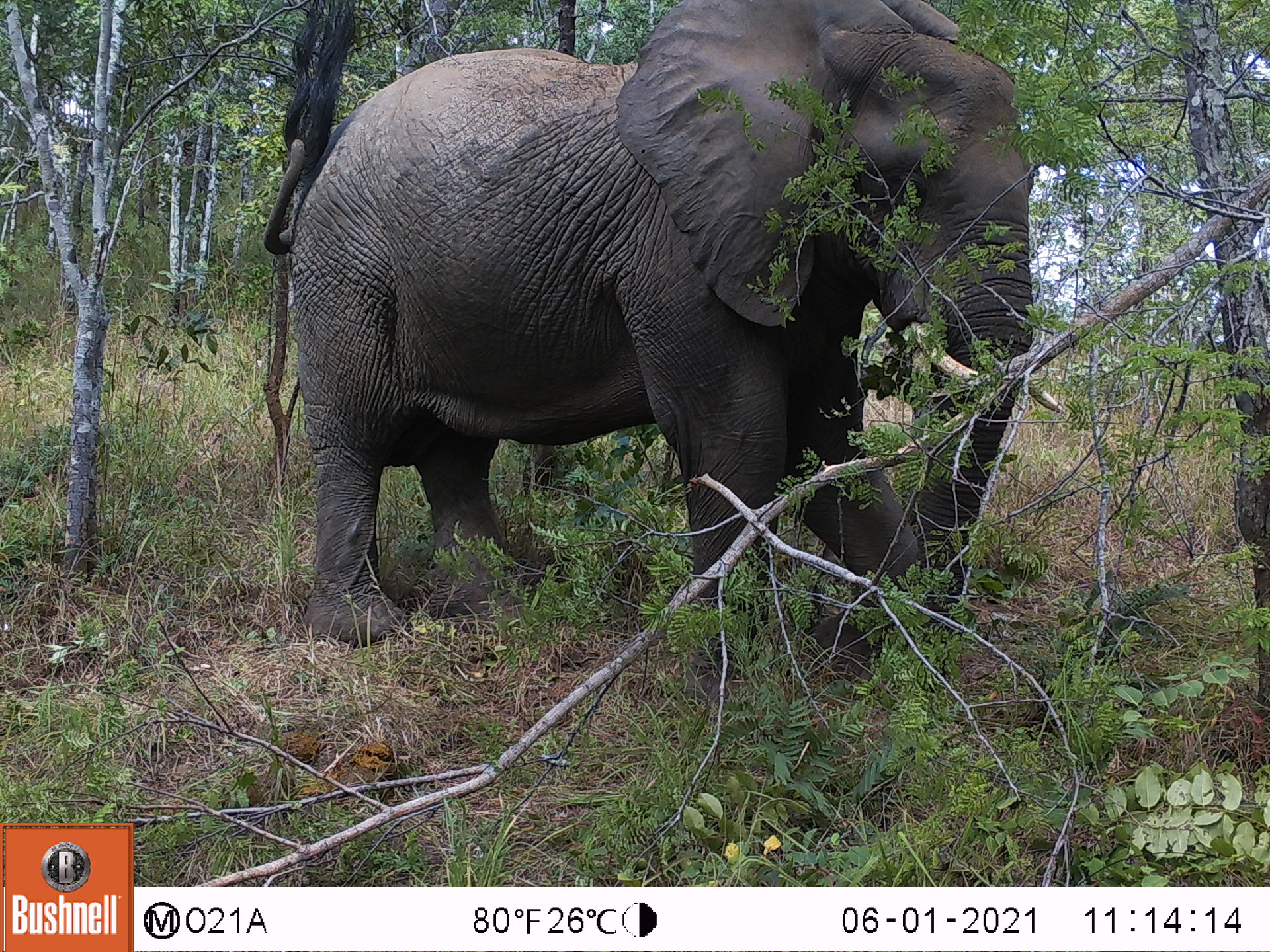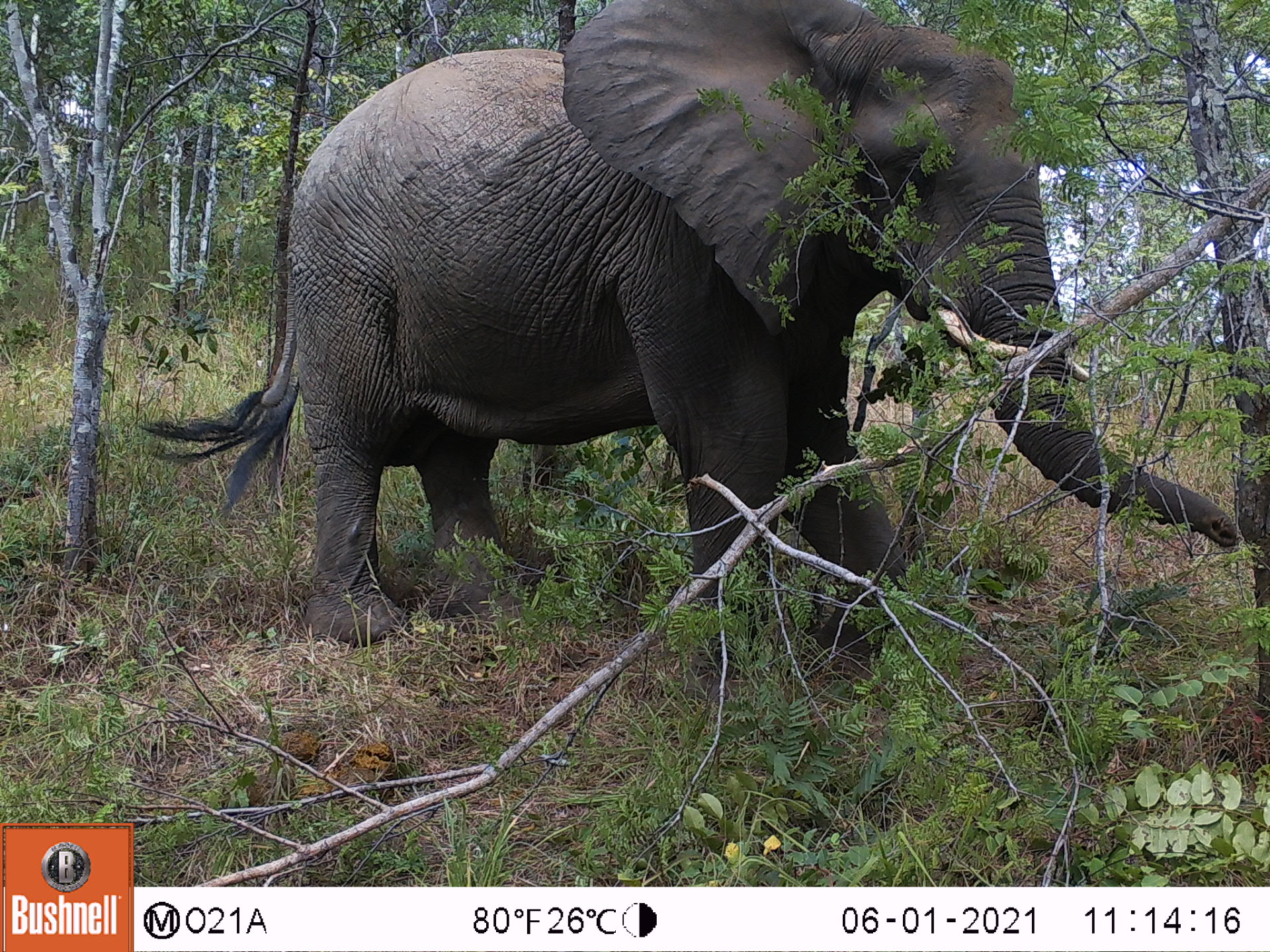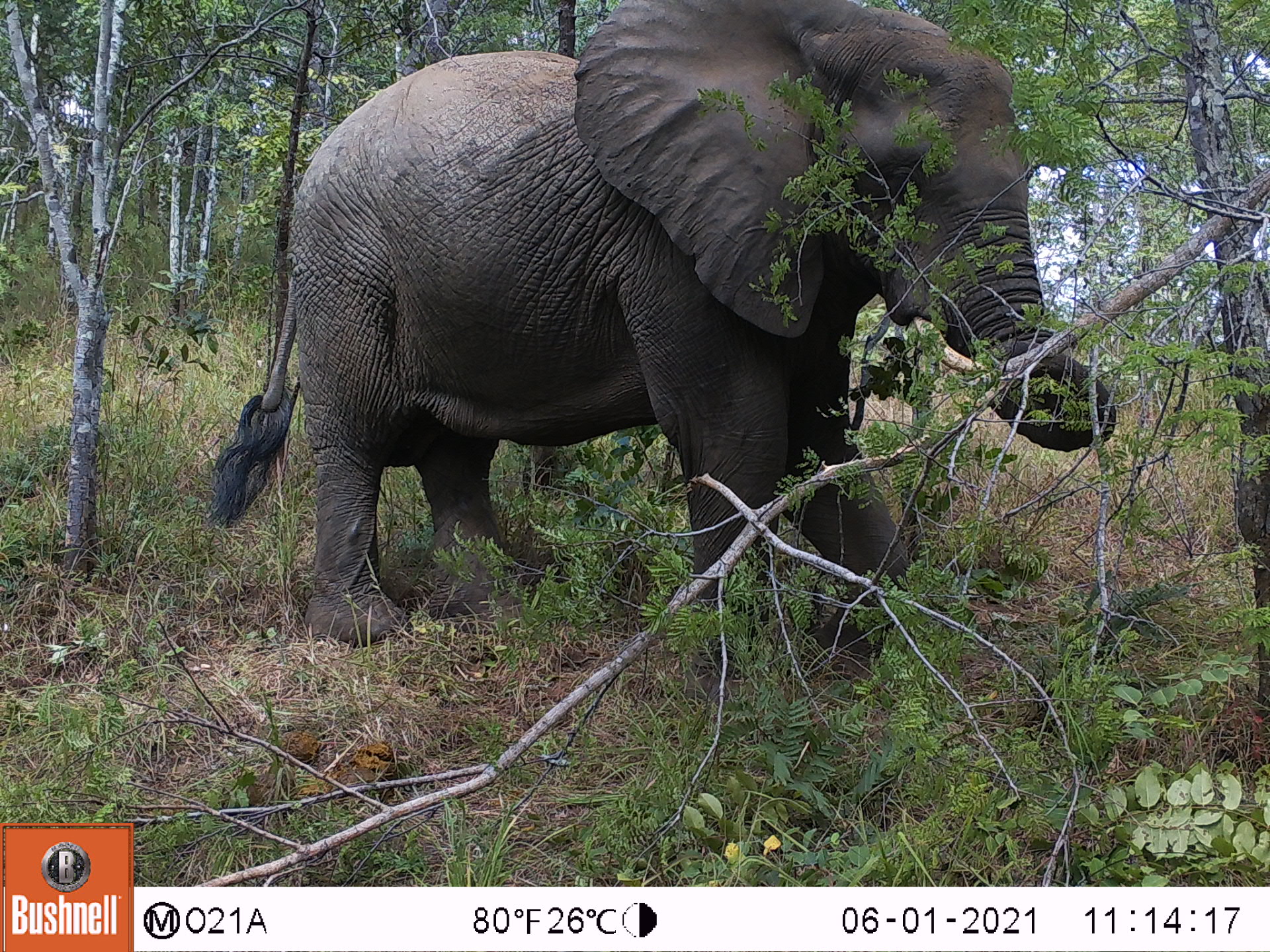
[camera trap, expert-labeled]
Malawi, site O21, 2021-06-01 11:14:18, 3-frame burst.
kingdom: Animalia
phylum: Chordata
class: Mammalia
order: Proboscidea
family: Elephantidae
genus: Loxodonta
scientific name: Loxodonta africana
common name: african savanna elephant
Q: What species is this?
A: African savanna elephant (Loxodonta africana).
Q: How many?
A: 1.